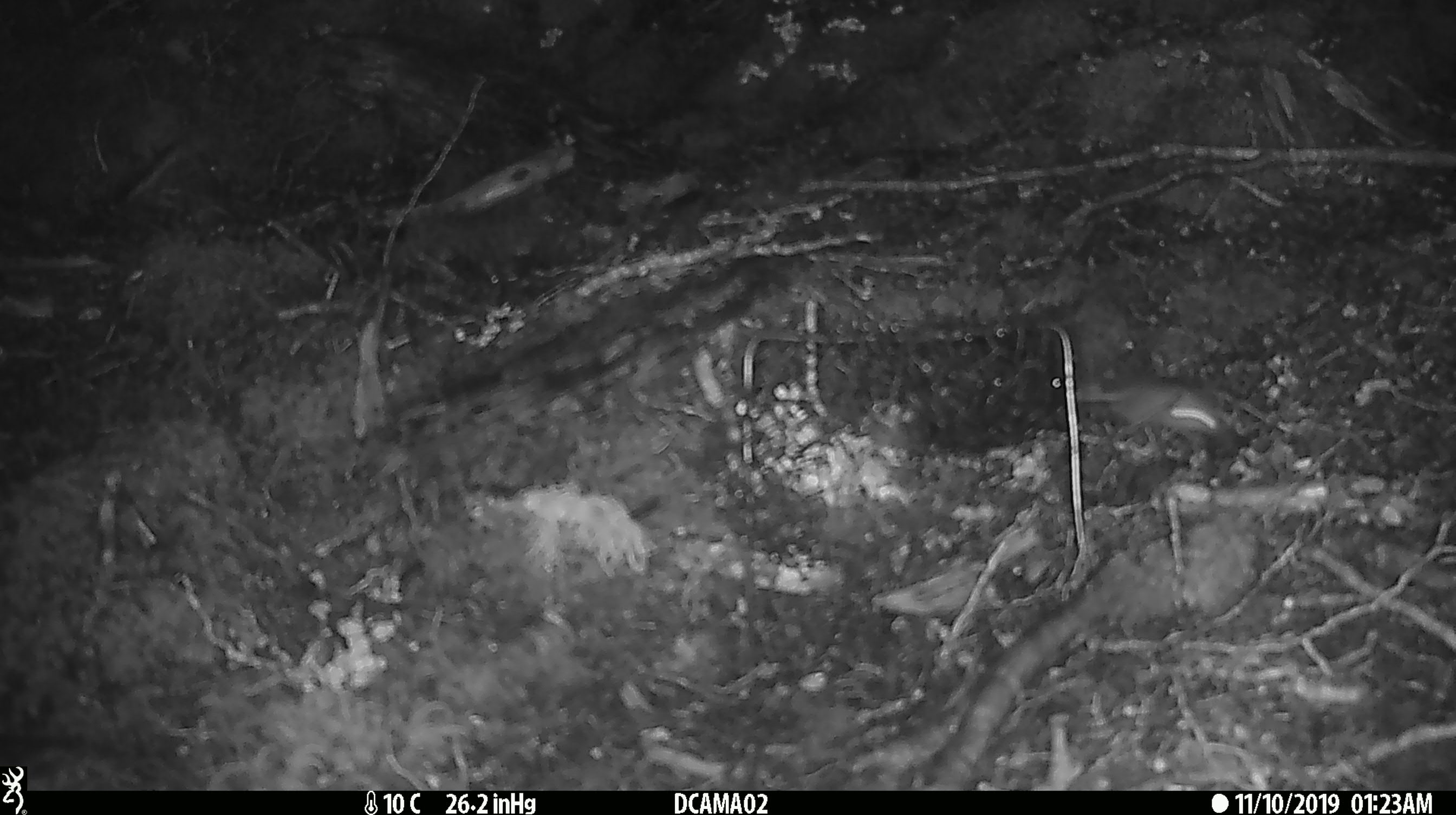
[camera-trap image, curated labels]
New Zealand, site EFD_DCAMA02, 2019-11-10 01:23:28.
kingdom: Animalia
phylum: Chordata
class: Mammalia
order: Rodentia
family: Muridae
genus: Mus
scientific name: Mus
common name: mouse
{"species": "mouse (Mus)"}